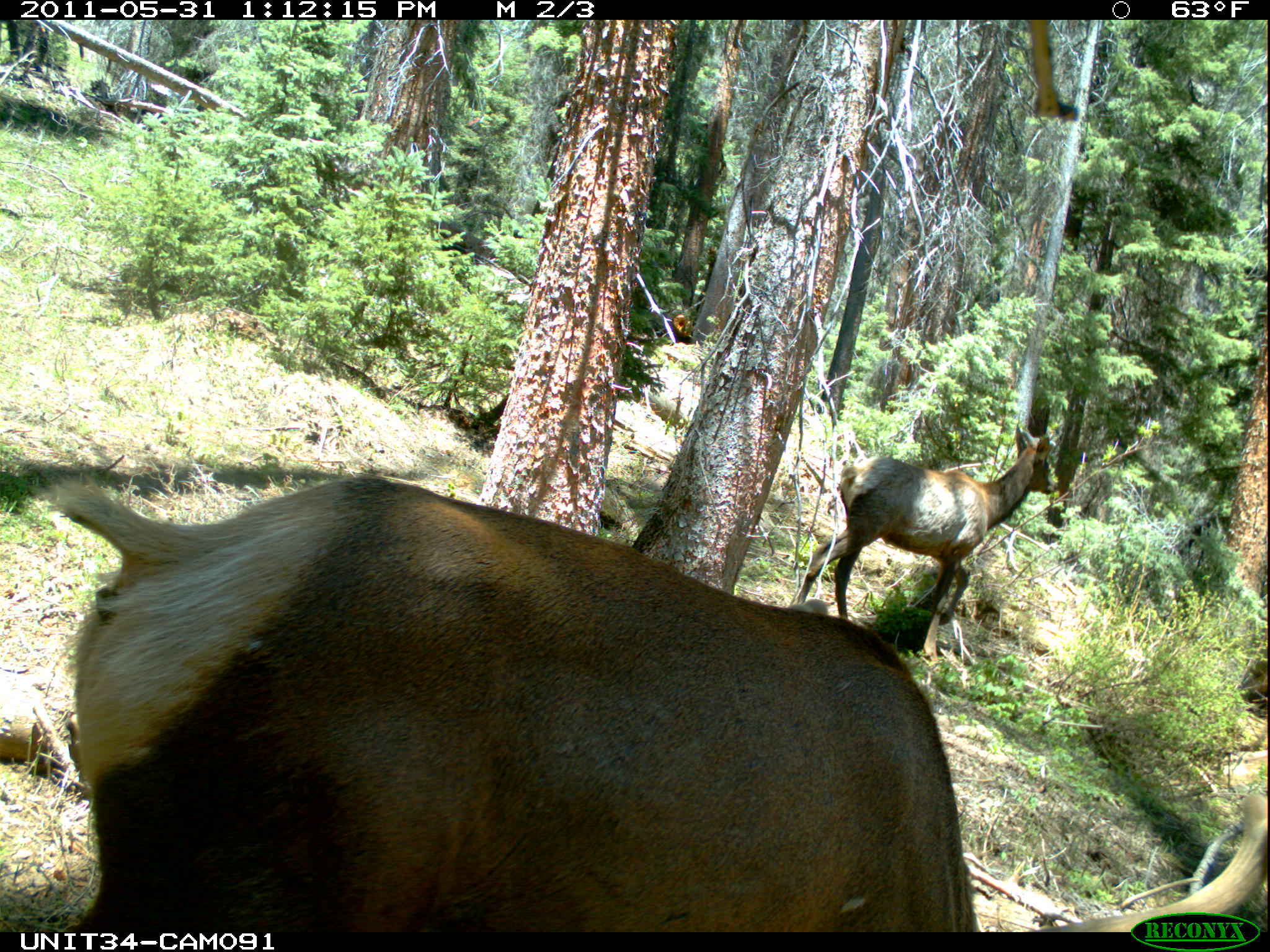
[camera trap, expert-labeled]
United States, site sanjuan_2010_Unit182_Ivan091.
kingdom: Animalia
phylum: Chordata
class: Mammalia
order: Artiodactyla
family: Cervidae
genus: Cervus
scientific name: Cervus elaphus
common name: red deer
Cervus elaphus (red deer).